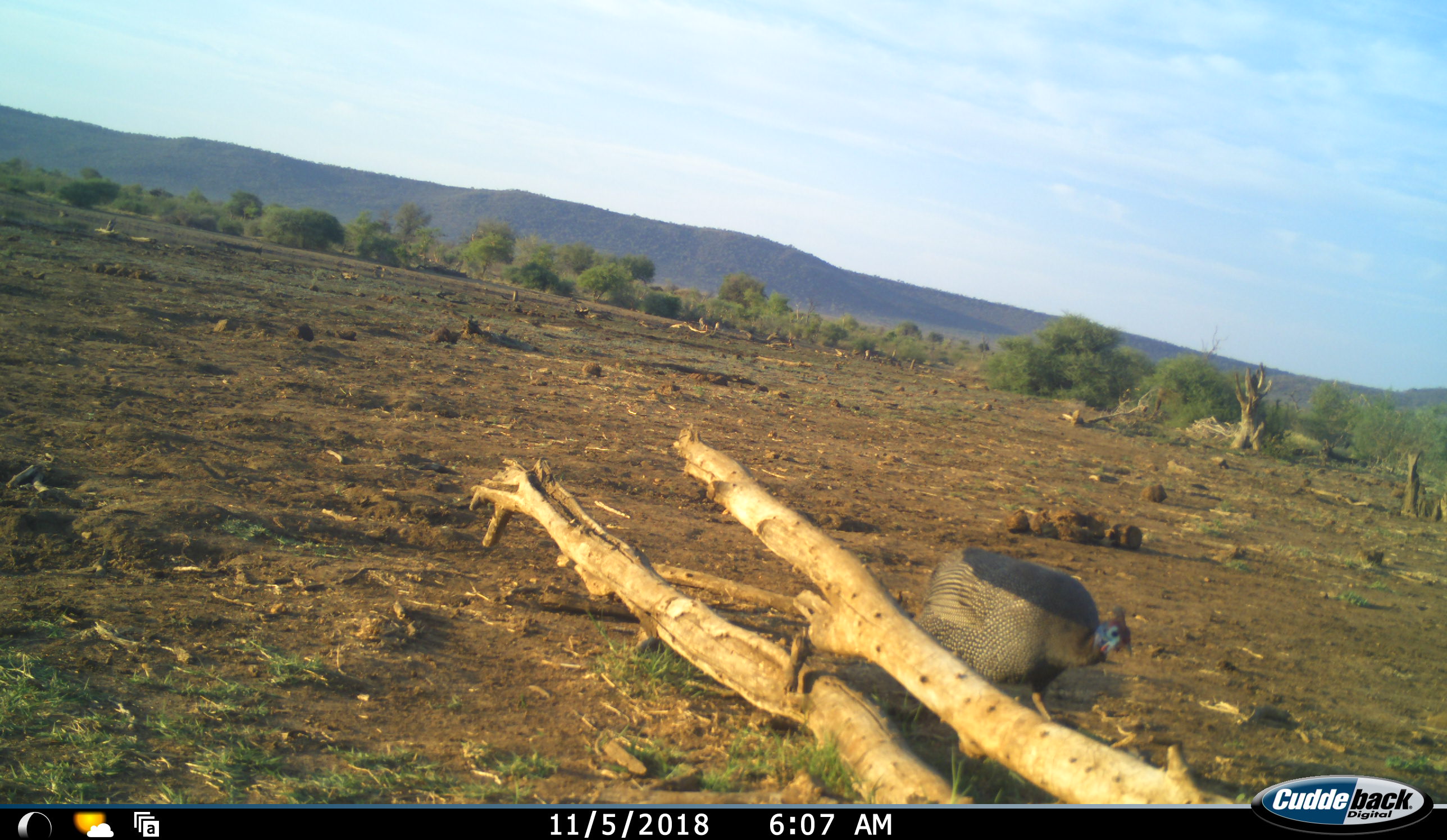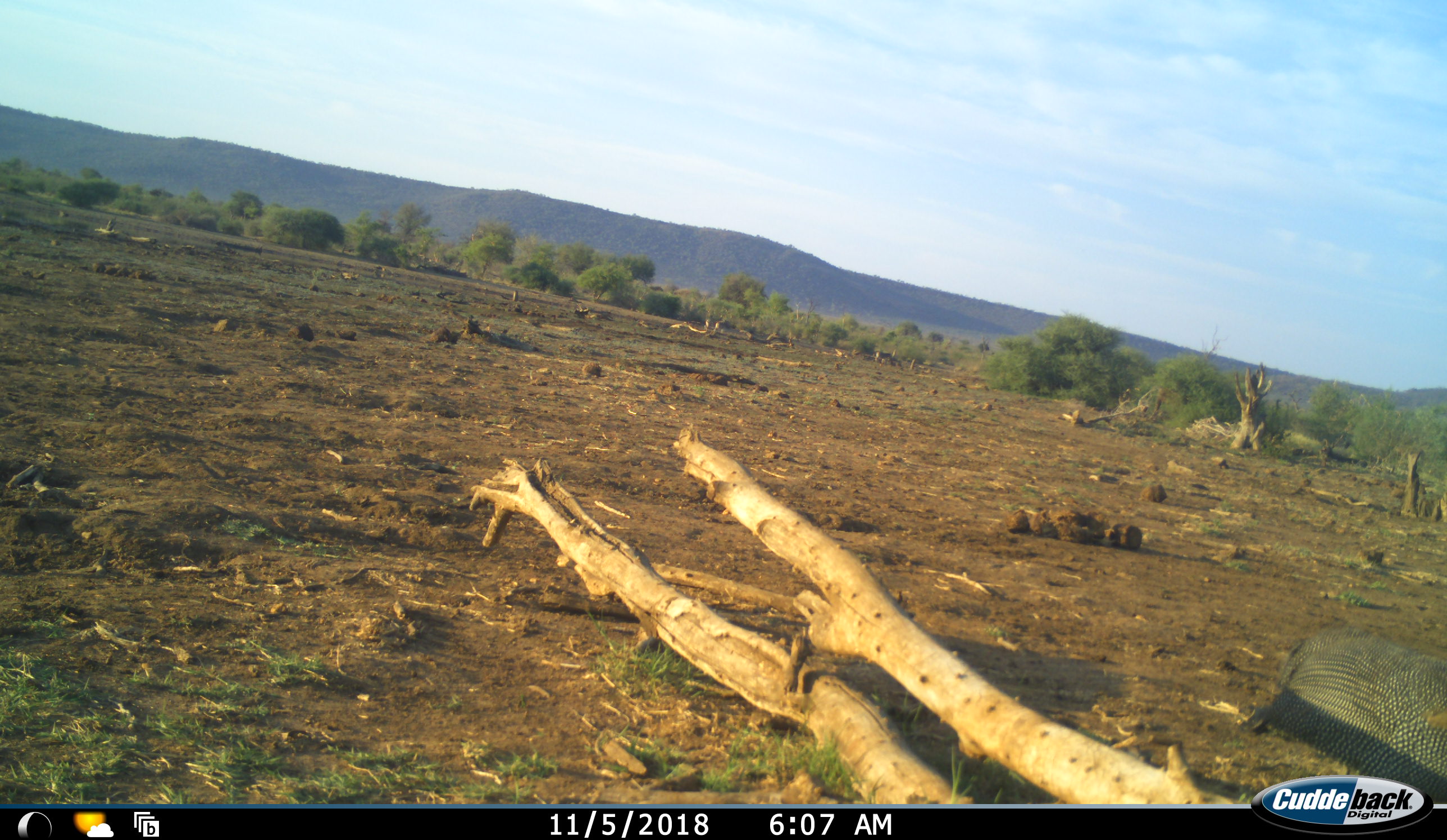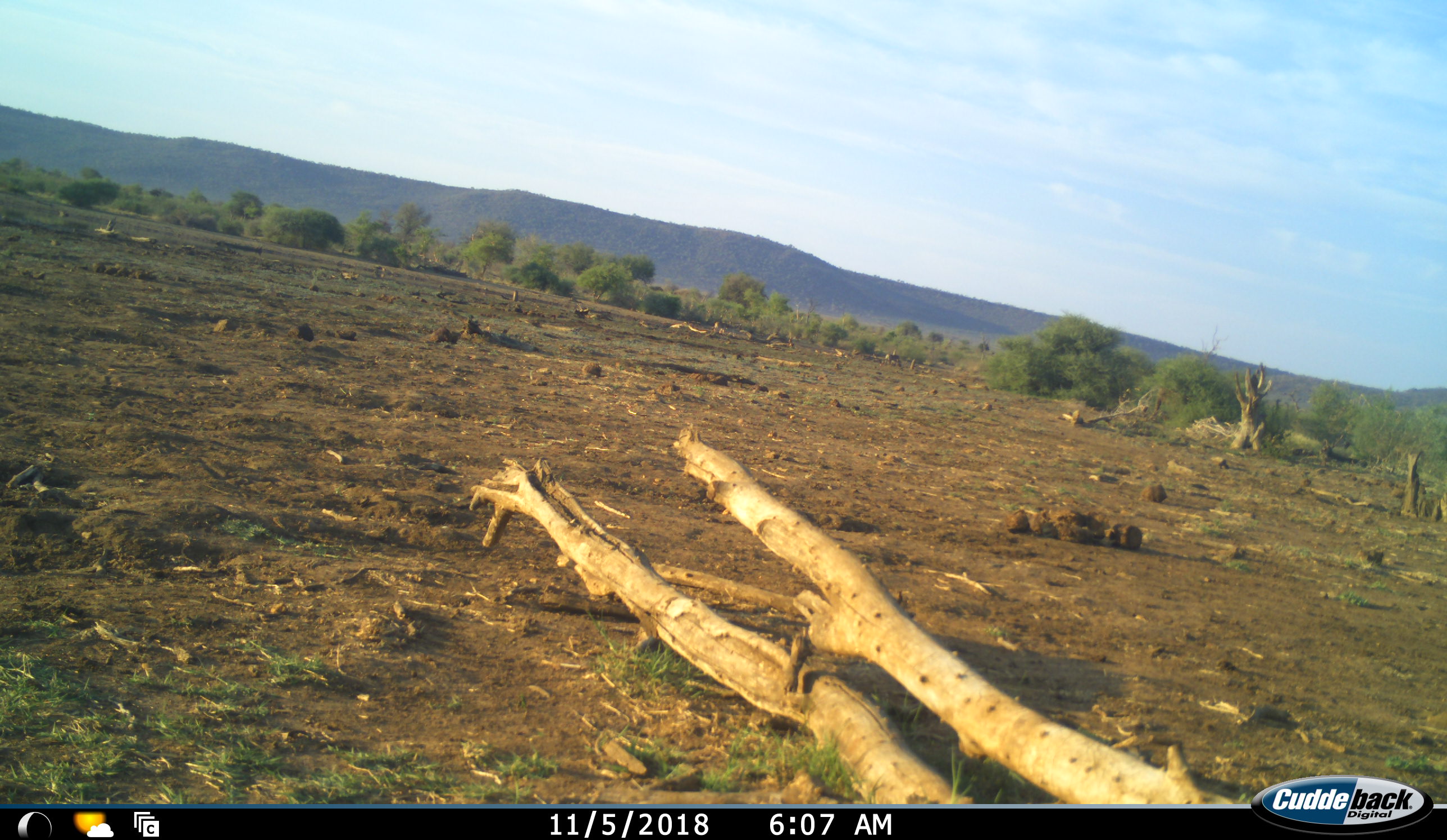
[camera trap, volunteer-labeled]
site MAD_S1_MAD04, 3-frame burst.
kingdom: Animalia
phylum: Chordata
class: Aves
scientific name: Aves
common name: bird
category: birdother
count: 1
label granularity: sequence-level